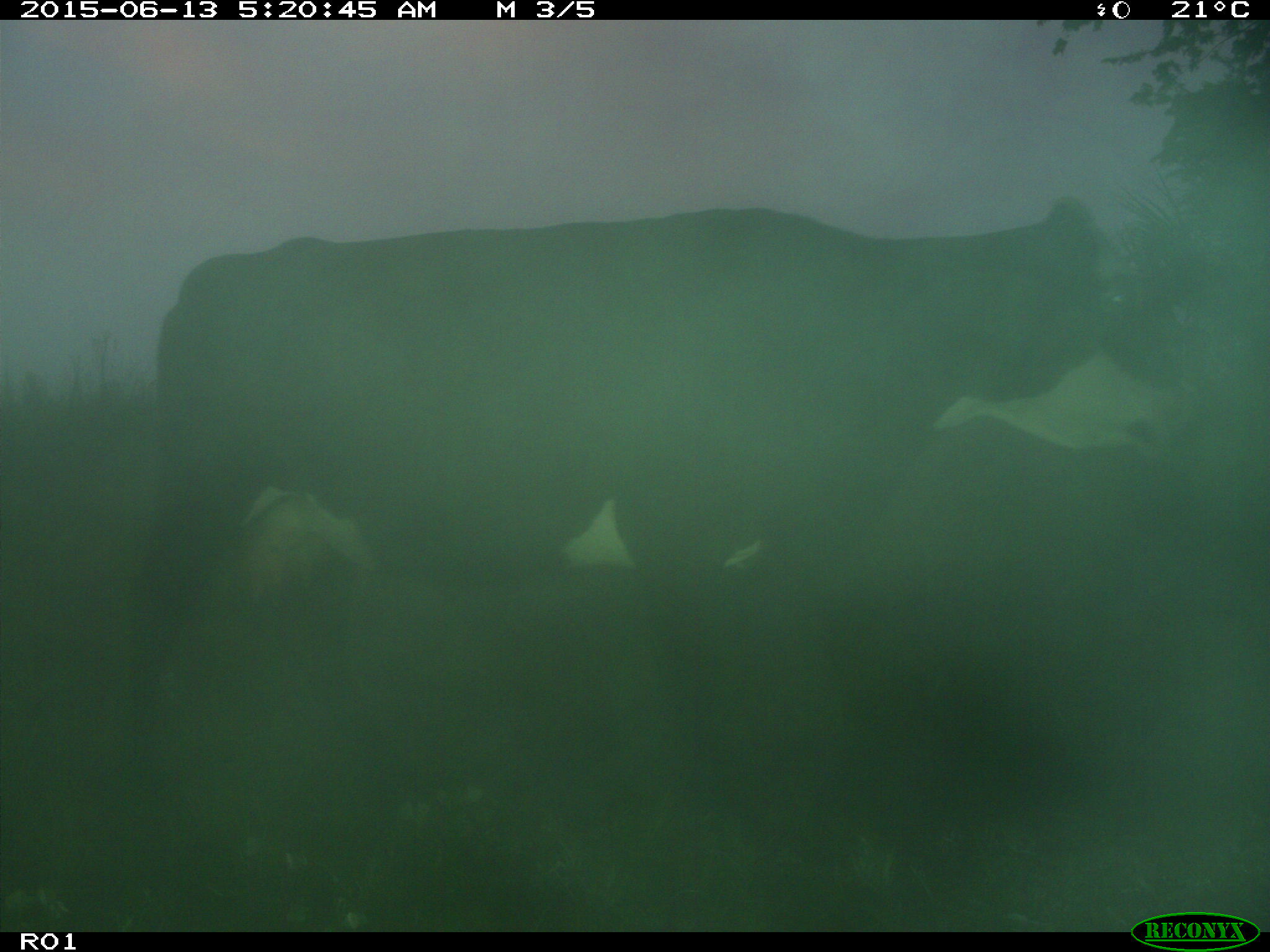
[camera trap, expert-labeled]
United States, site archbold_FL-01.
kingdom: Animalia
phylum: Chordata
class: Mammalia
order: Artiodactyla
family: Bovidae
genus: Bos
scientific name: Bos taurus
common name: domestic cow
Bos taurus (domestic cow).